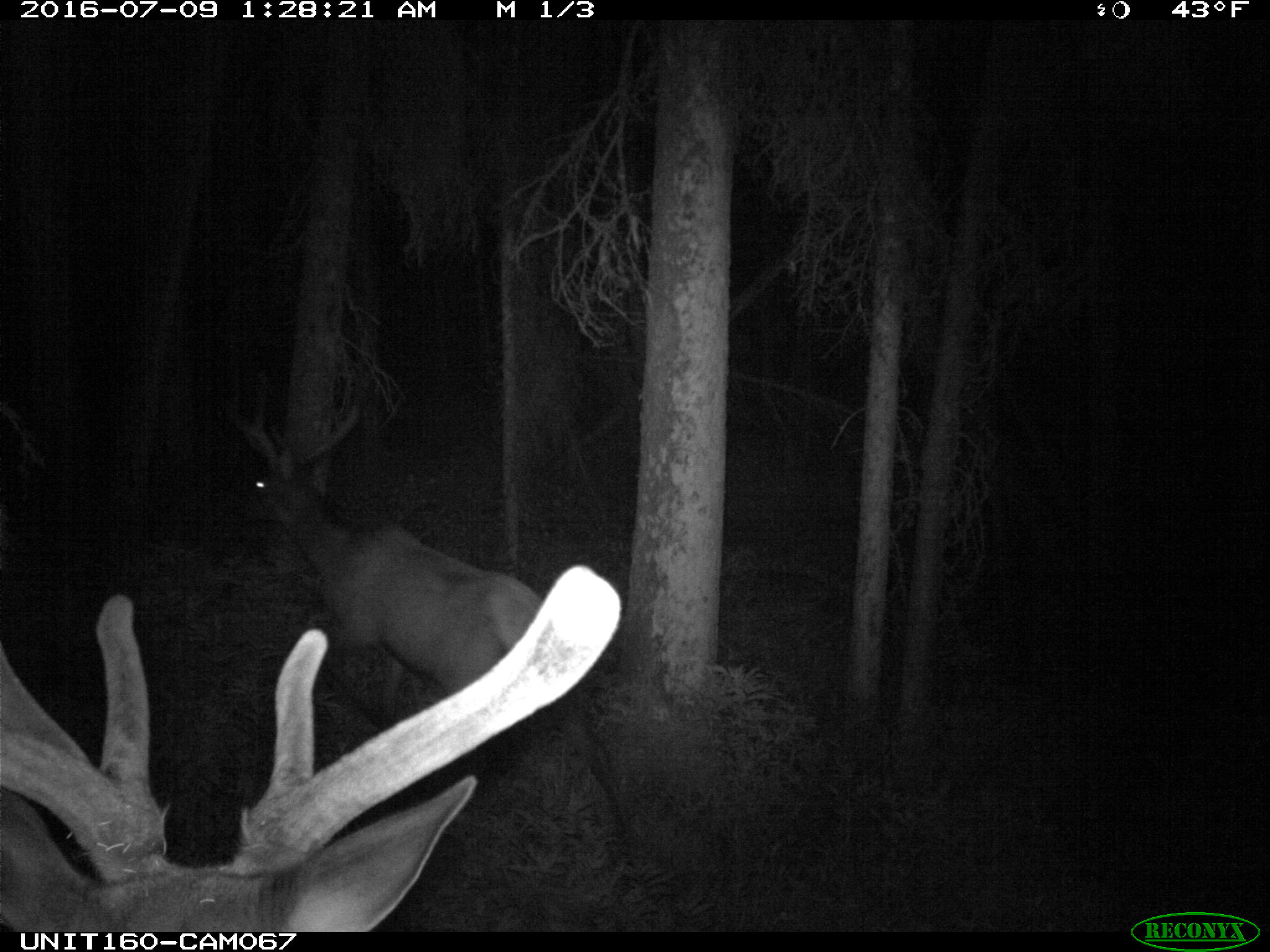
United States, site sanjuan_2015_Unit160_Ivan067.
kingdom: Animalia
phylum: Chordata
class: Mammalia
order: Artiodactyla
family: Cervidae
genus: Cervus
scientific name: Cervus elaphus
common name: red deer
Cervus elaphus (red deer).